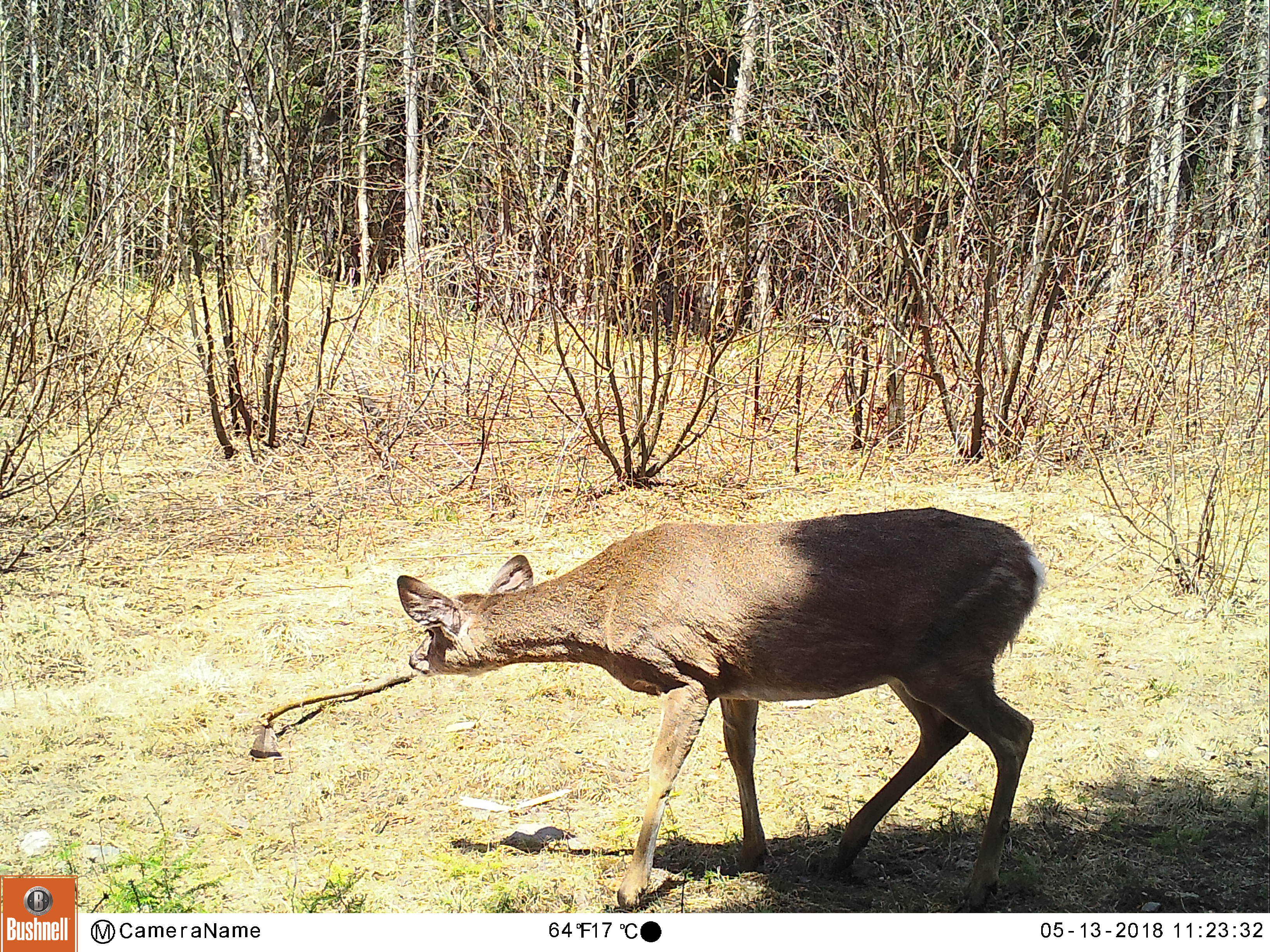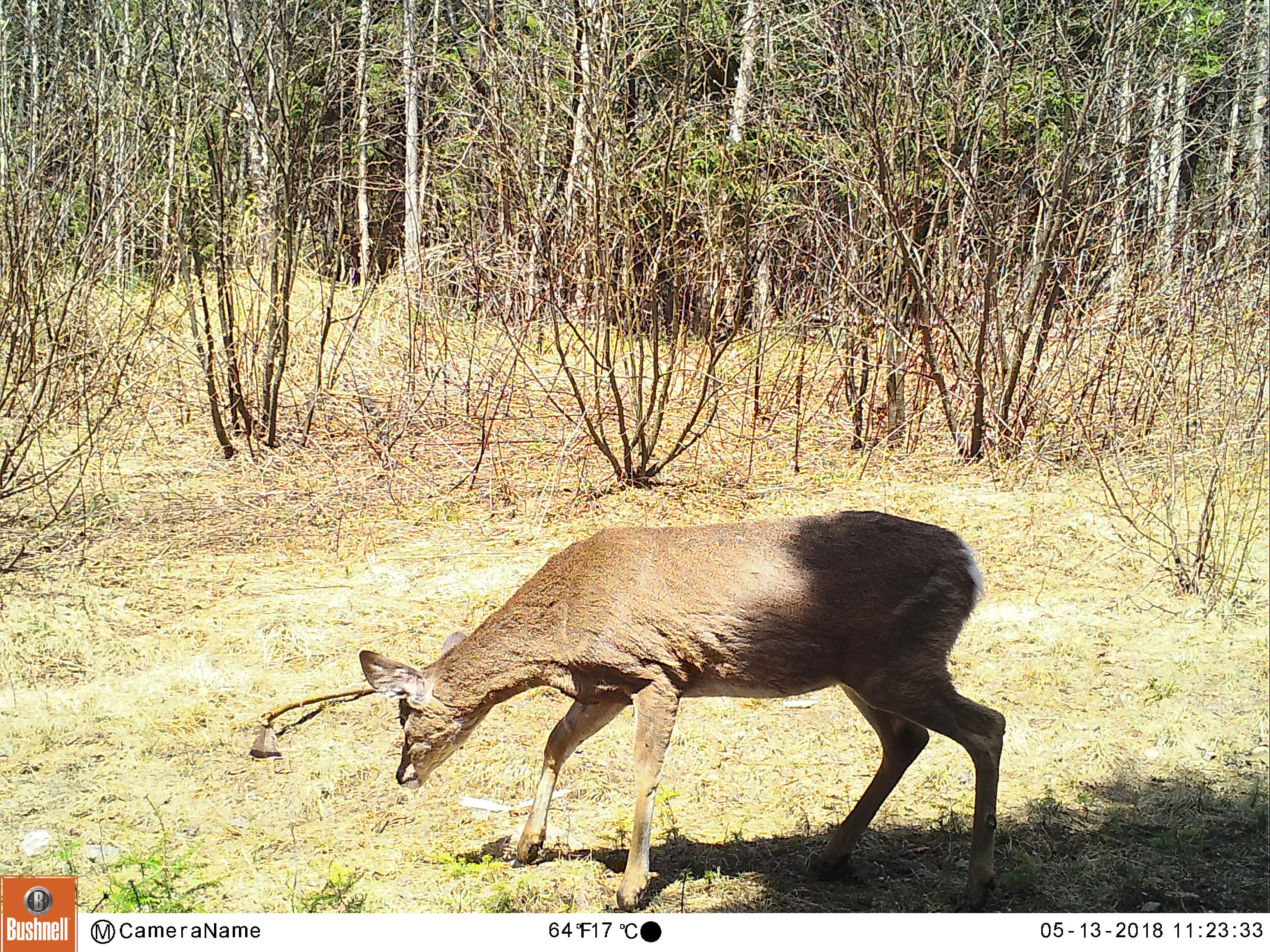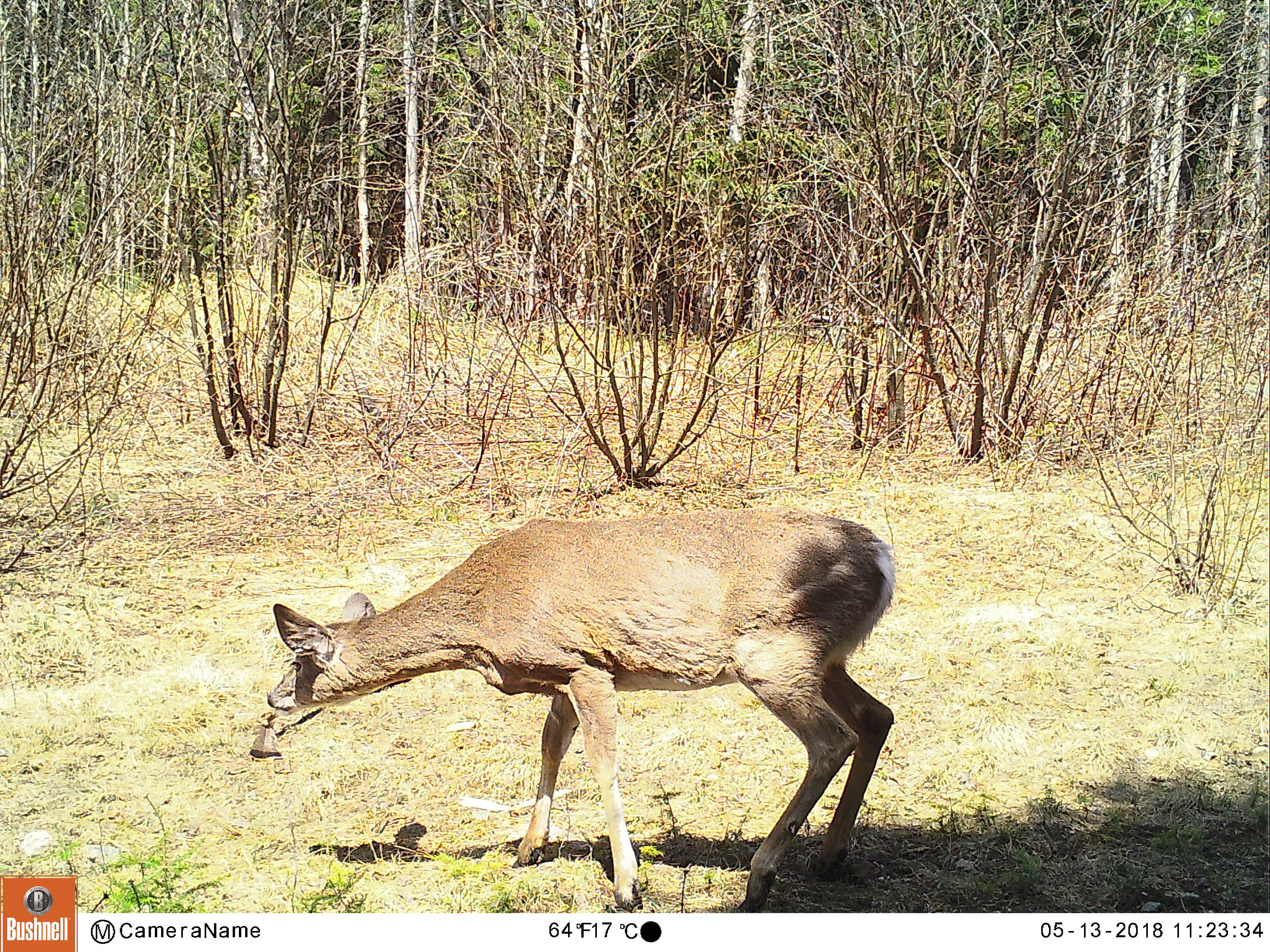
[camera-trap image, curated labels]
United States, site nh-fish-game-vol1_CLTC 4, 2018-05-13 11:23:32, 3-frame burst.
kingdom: Animalia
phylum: Chordata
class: Mammalia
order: Artiodactyla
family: Cervidae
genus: Odocoileus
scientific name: Odocoileus virginianus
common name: white-tailed deer